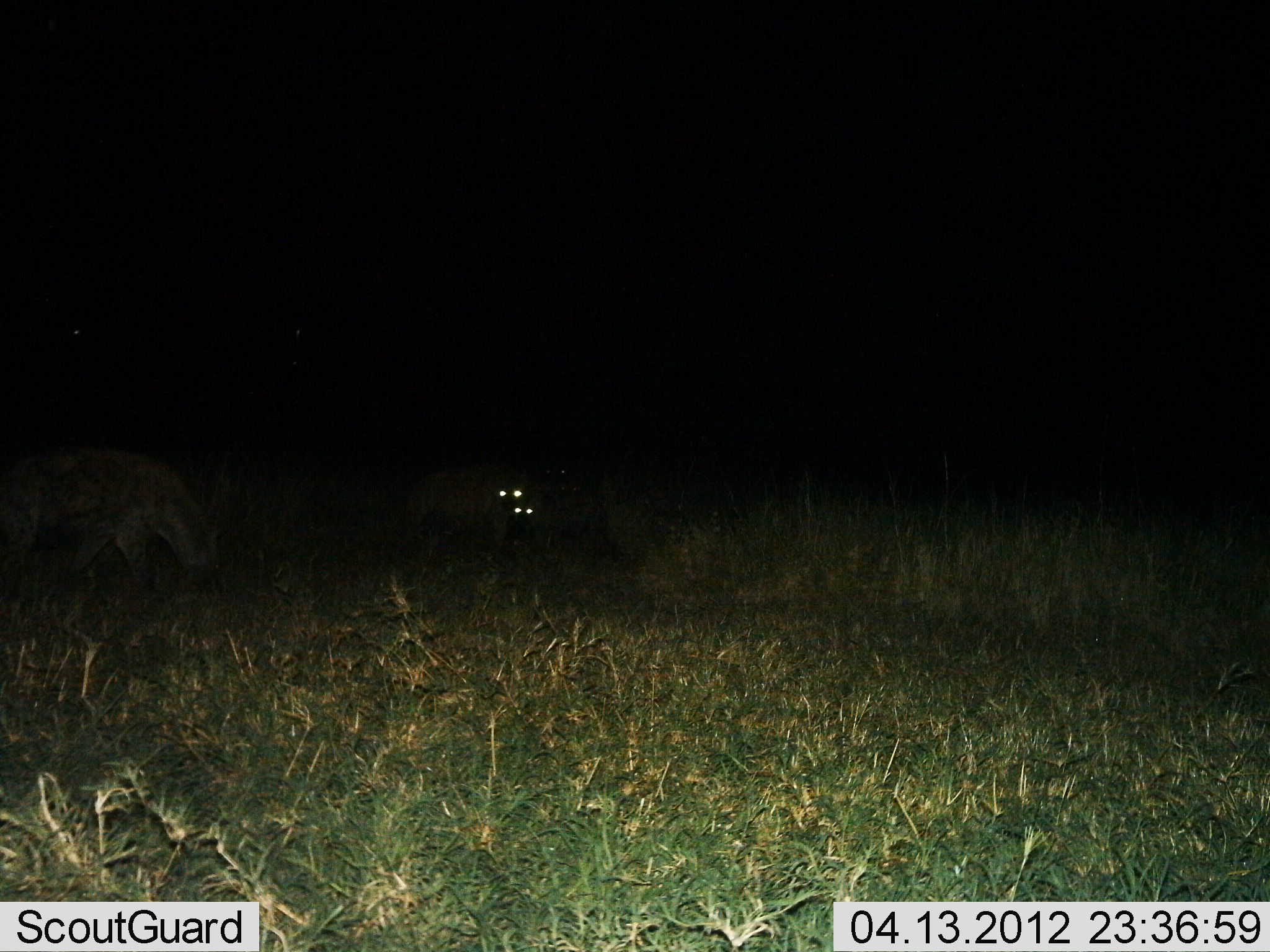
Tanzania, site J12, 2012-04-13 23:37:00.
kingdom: Animalia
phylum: Chordata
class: Mammalia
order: Carnivora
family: Hyaenidae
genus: Crocuta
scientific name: Crocuta crocuta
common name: spotted hyena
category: hyenaspotted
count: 3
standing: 50%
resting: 0%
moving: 61%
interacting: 6%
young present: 11%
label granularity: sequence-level